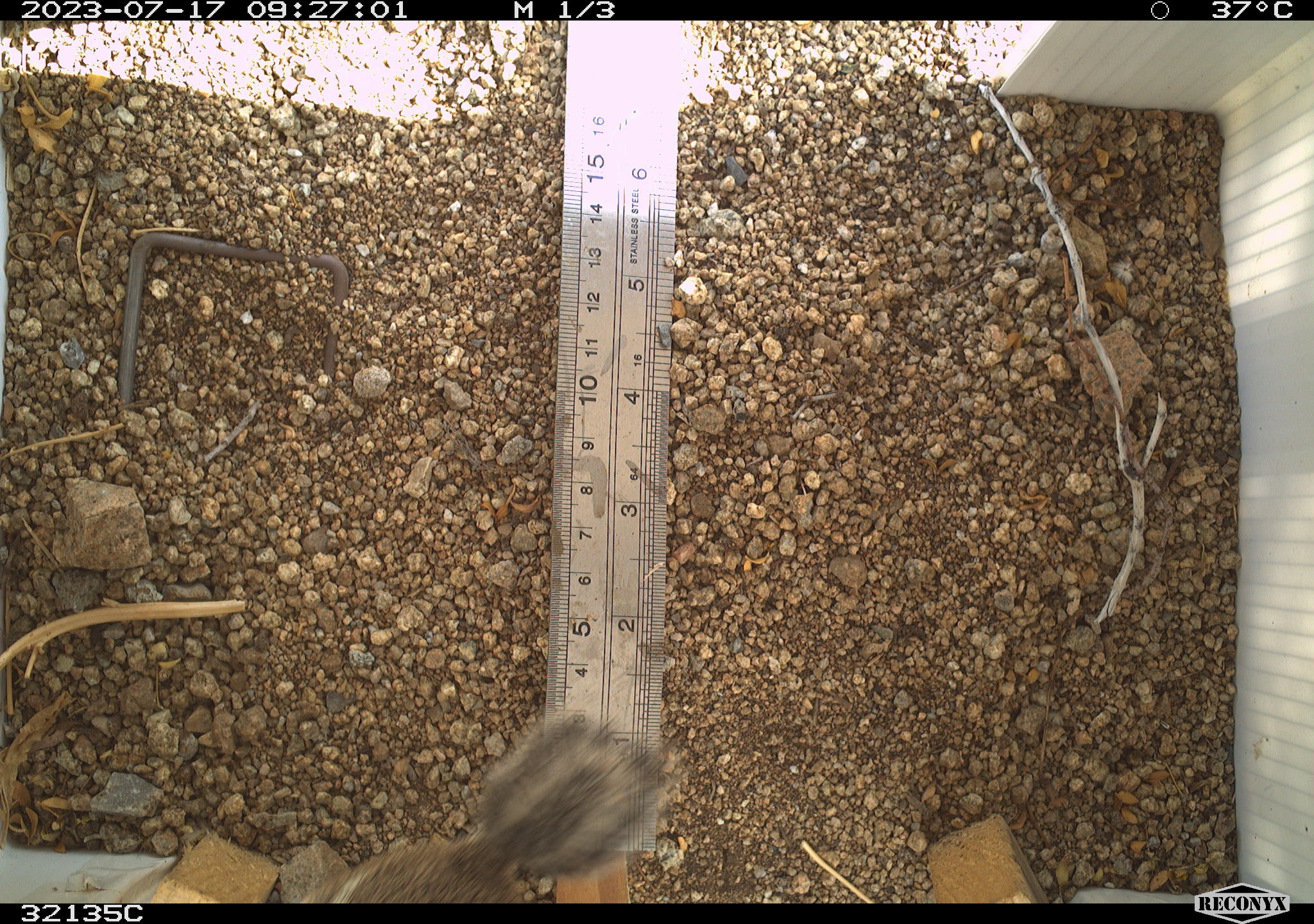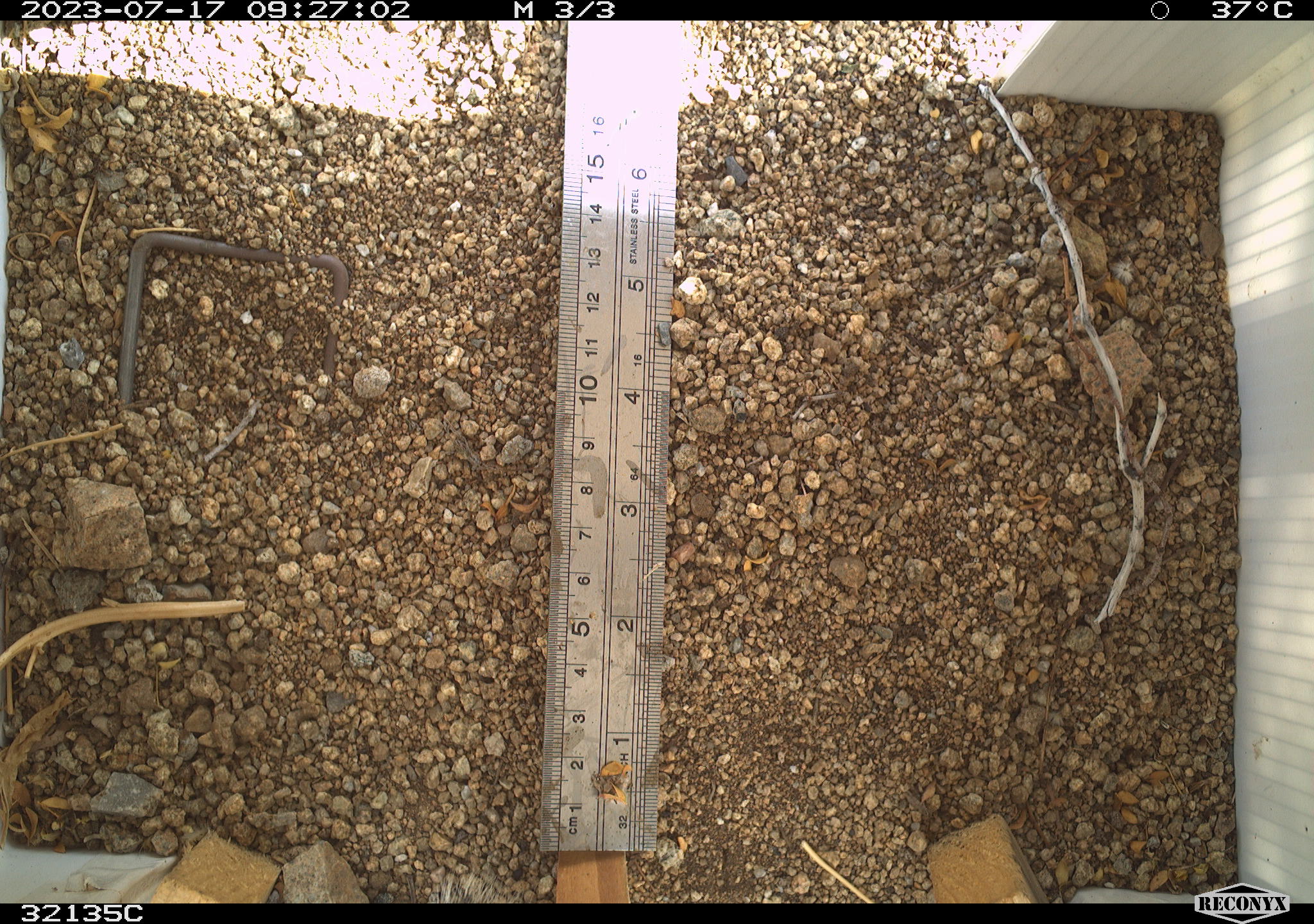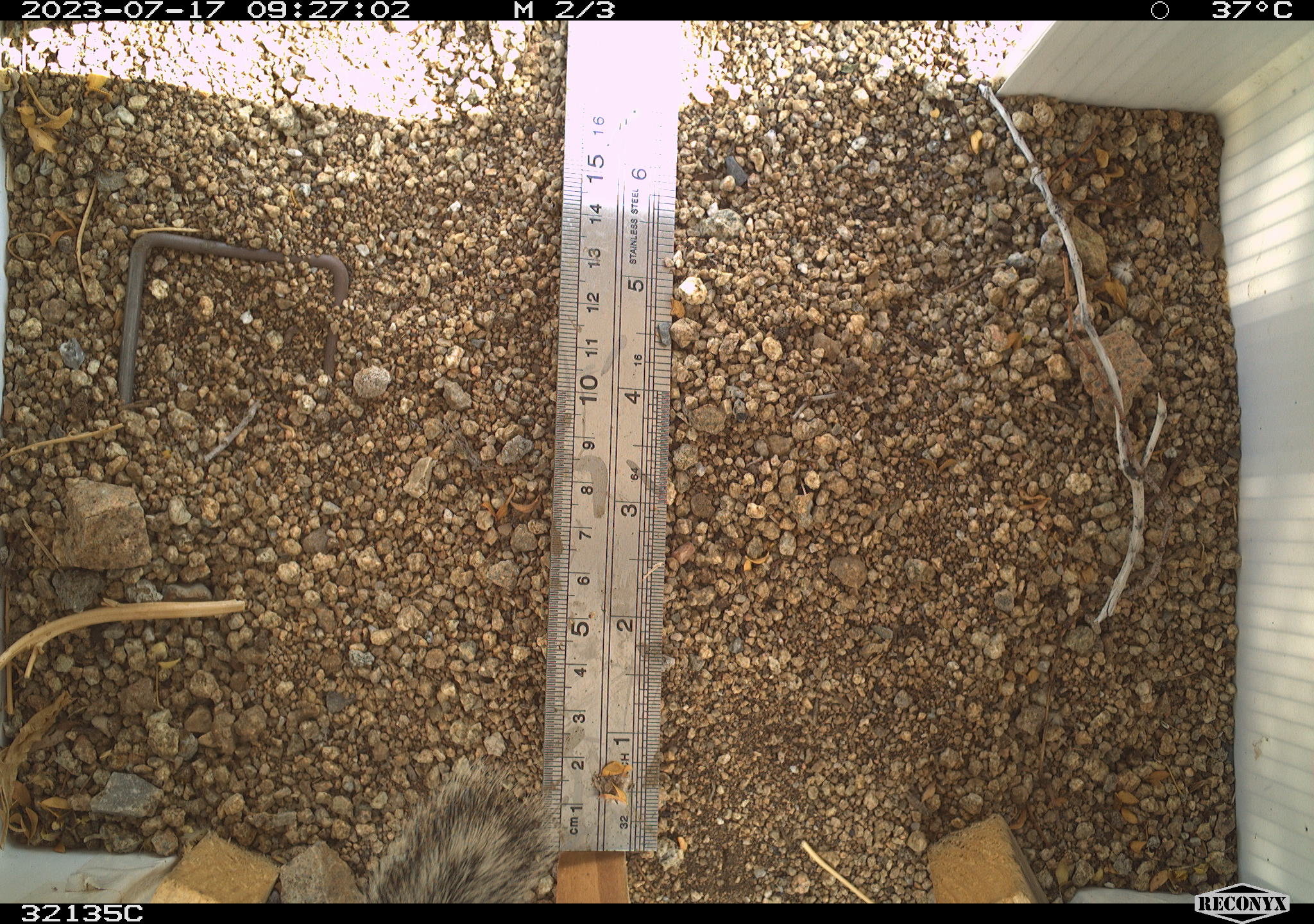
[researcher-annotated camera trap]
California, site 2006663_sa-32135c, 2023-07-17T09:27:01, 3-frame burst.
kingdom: Animalia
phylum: Chordata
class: Mammalia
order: Rodentia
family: Sciuridae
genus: Ammospermophilus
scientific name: Ammospermophilus leucurus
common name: white-tailed antelope squirrel